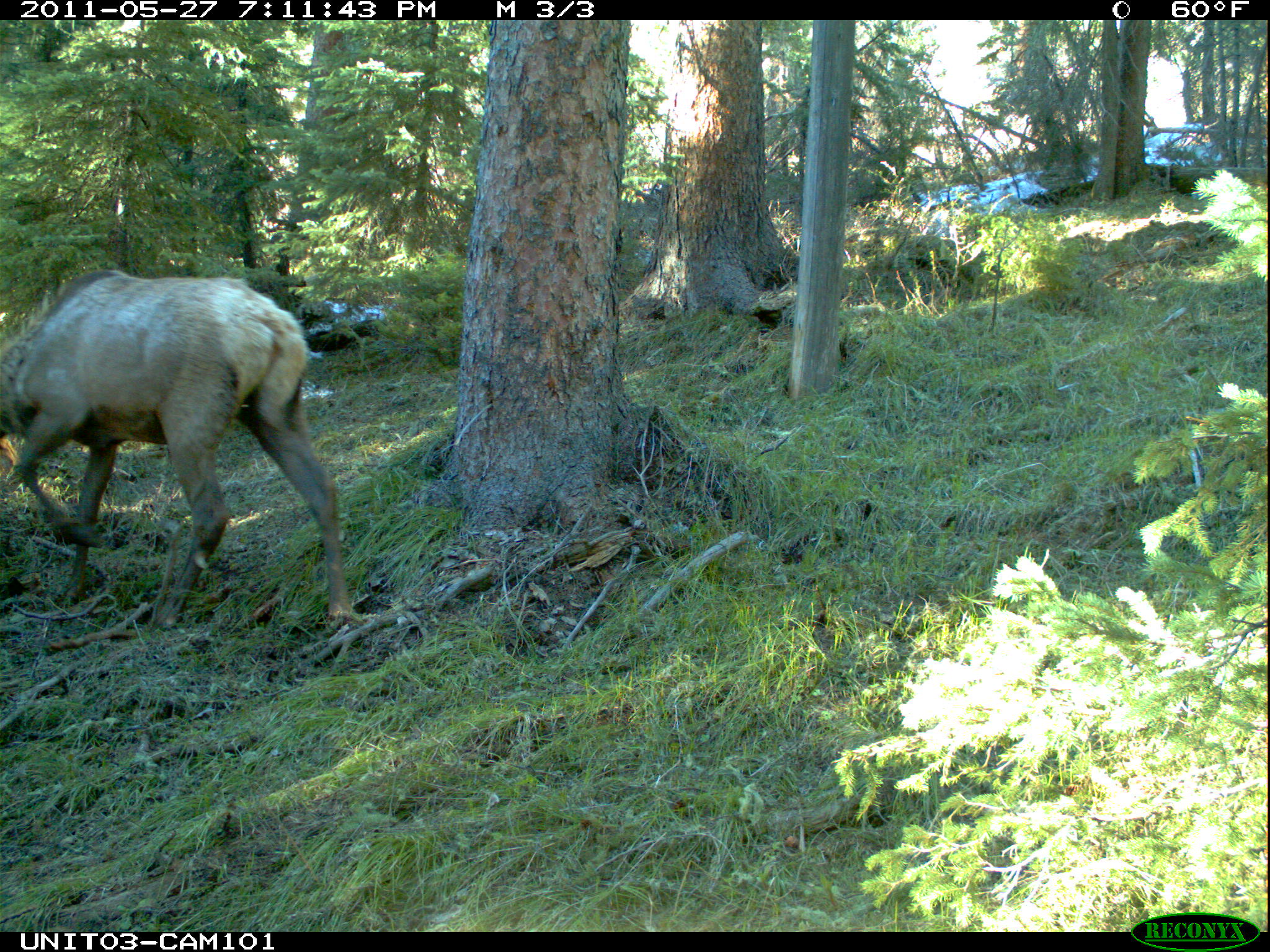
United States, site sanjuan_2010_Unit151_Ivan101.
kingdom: Animalia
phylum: Chordata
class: Mammalia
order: Artiodactyla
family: Cervidae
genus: Cervus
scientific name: Cervus elaphus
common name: red deer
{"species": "Cervus elaphus (red deer)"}